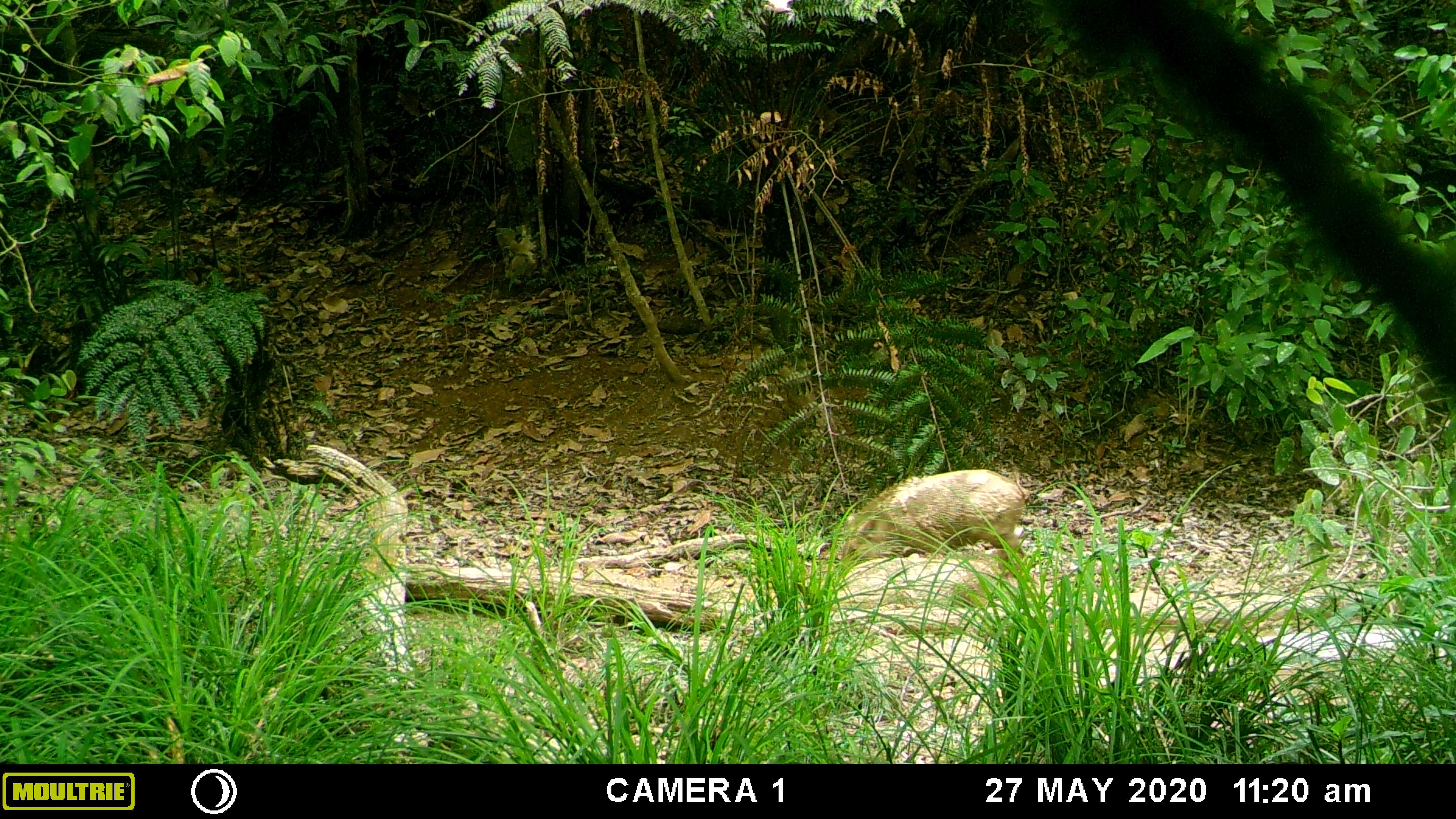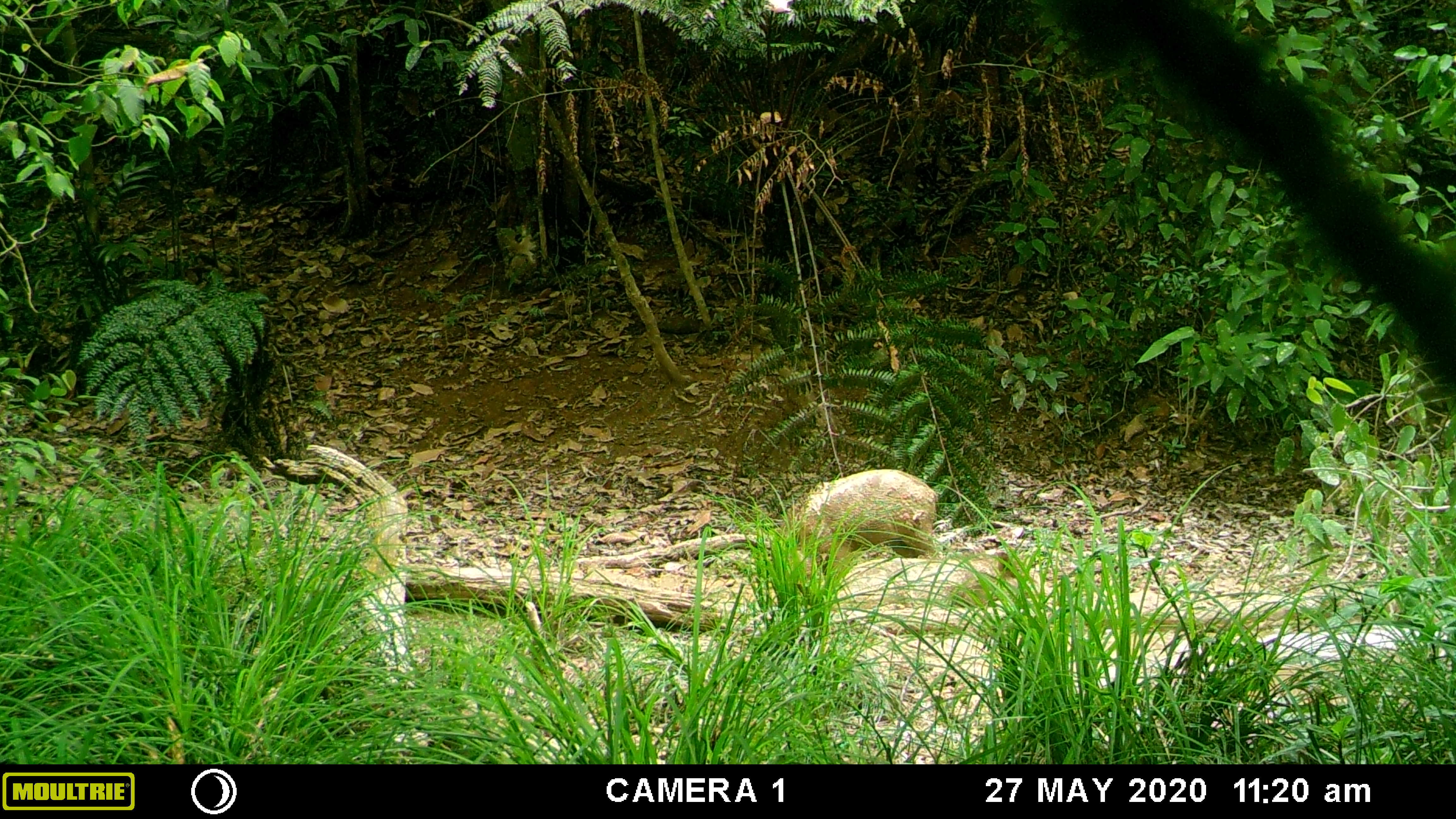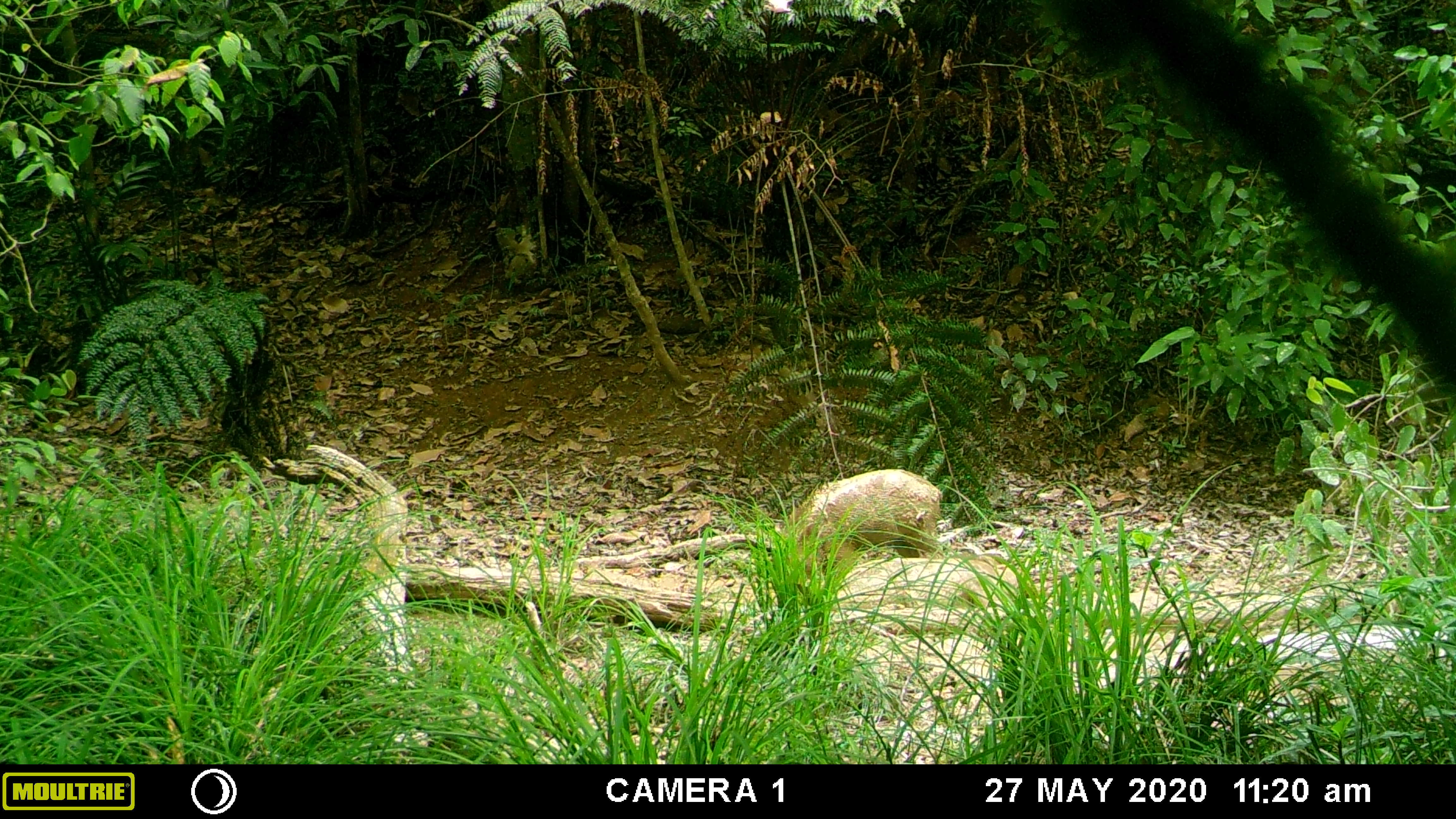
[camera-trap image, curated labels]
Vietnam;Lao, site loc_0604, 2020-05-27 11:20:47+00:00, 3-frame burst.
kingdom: Animalia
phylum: Chordata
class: Mammalia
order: Artiodactyla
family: Suidae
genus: Sus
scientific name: Sus scrofa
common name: eurasian wild pig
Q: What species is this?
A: Eurasian wild pig (Sus scrofa).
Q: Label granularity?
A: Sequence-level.